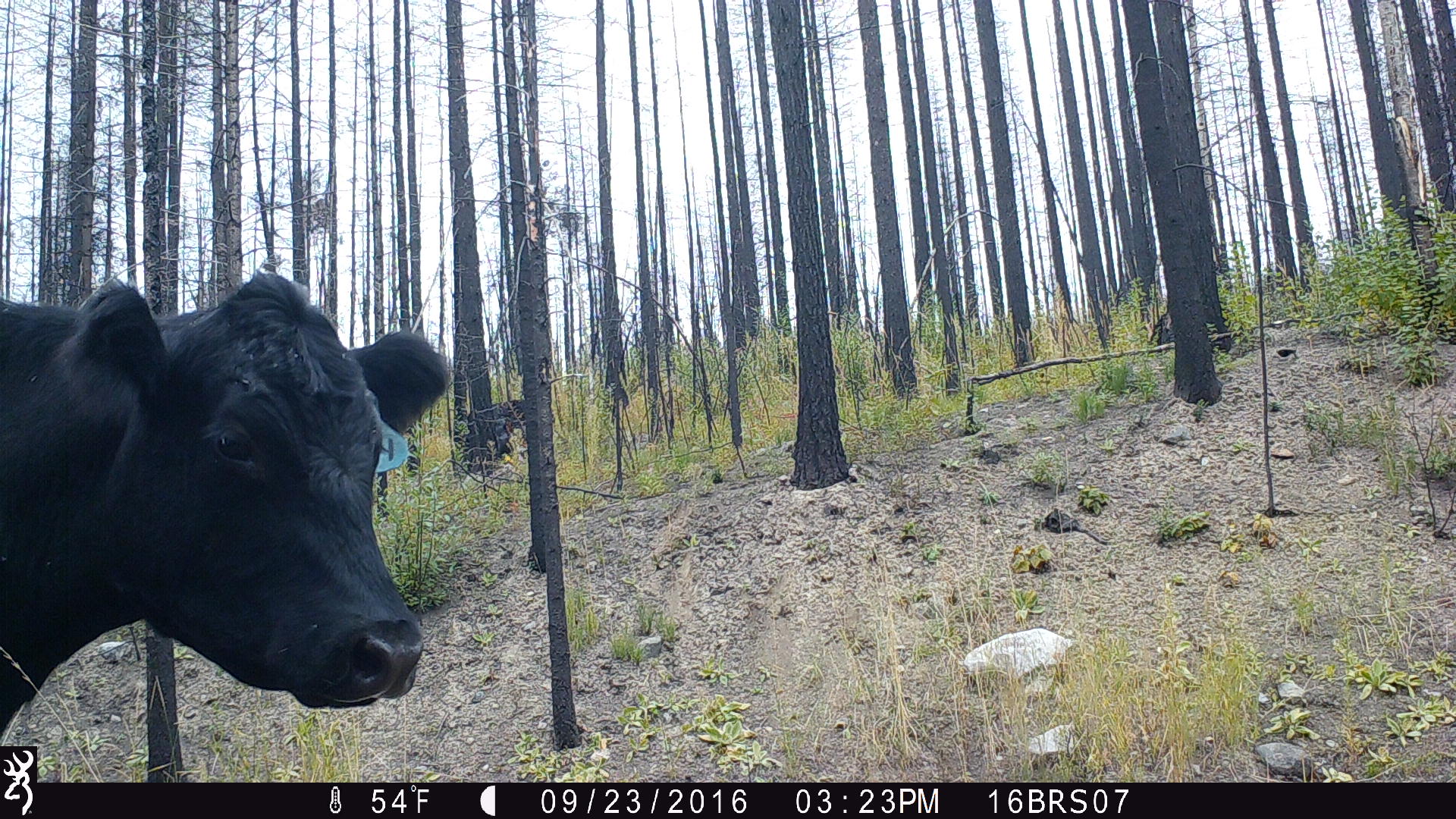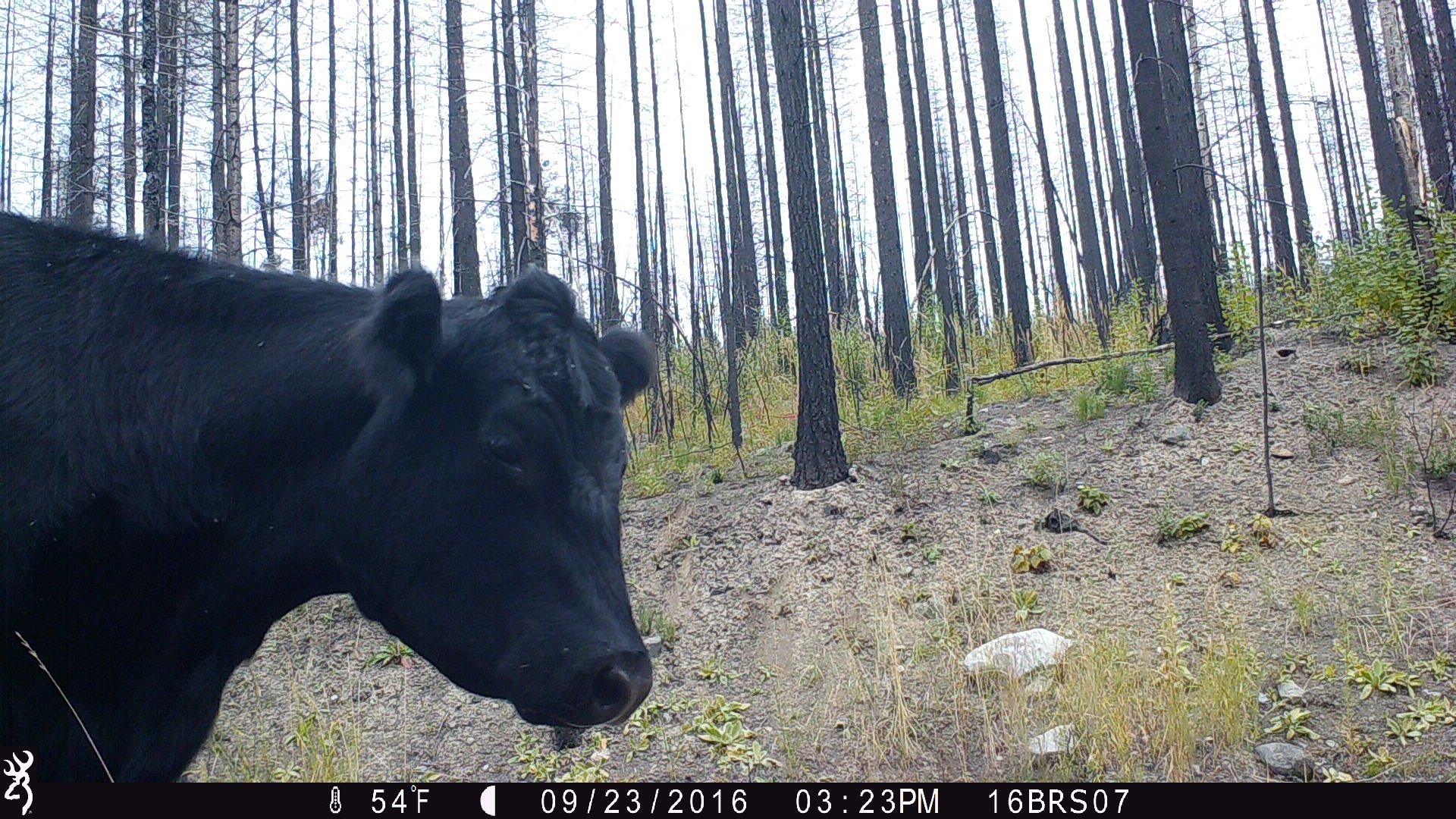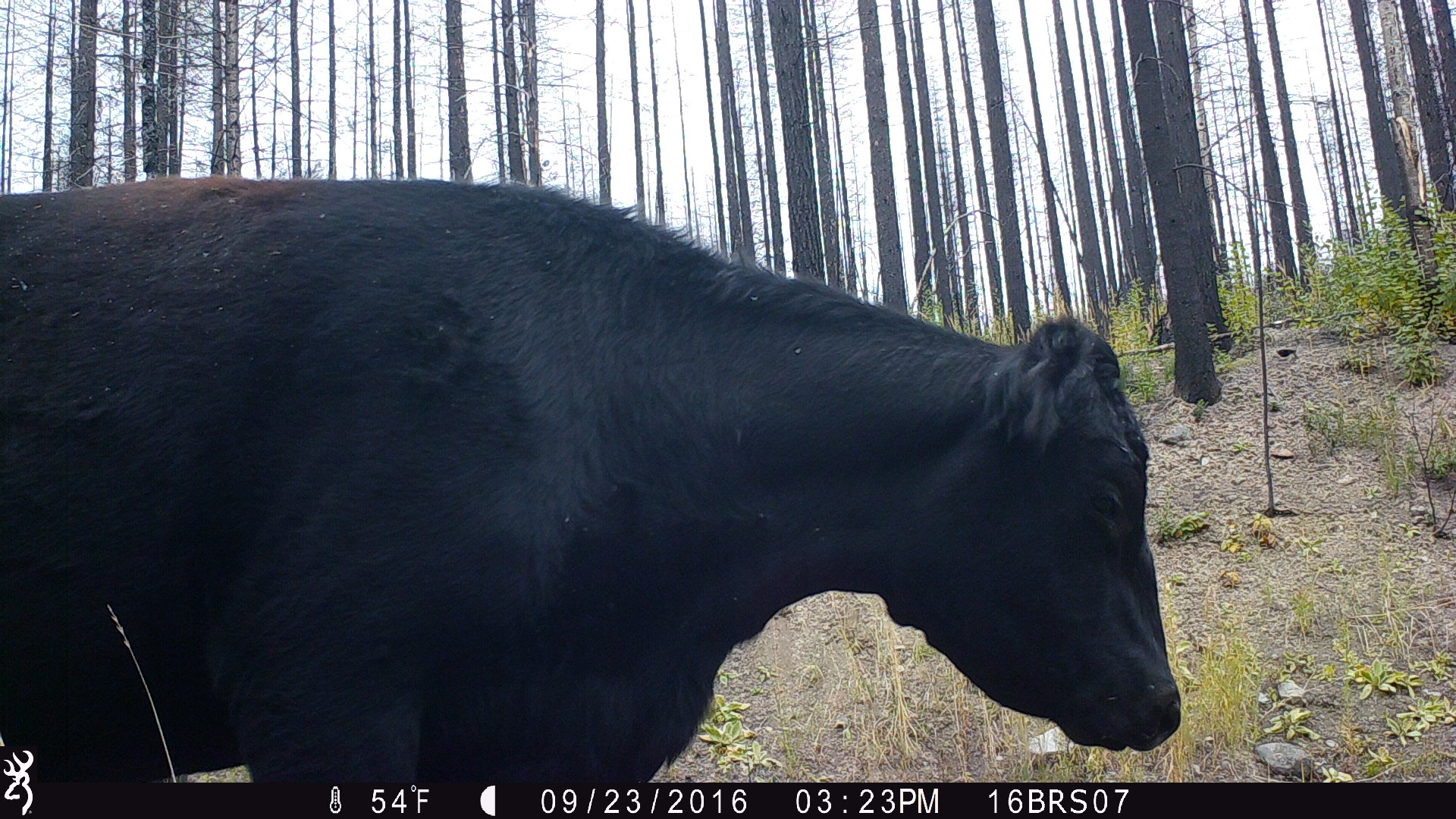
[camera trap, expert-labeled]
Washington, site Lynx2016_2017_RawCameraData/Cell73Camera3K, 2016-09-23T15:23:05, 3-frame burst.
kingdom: Animalia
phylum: Chordata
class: Mammalia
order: Artiodactyla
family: Bovidae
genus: Bos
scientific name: Bos taurus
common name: domestic cattle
Domestic cattle (Bos taurus). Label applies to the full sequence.